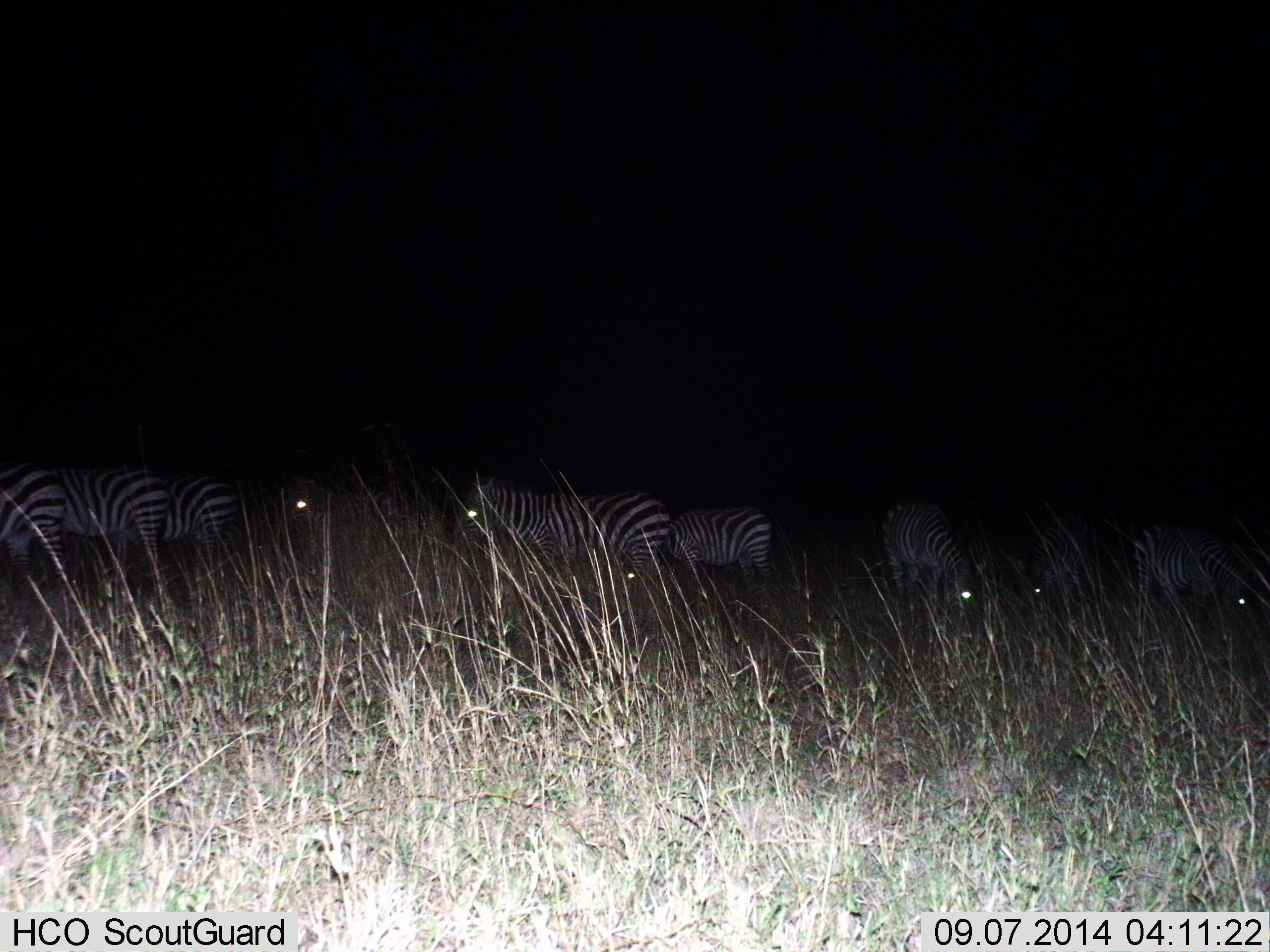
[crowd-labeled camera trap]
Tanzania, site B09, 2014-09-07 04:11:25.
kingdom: Animalia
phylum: Chordata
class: Mammalia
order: Perissodactyla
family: Equidae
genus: Equus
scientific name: Equus quagga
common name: plains zebra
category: zebra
Zebra (plains zebra) (Equus quagga), count 9. Behavior (volunteer vote fractions): standing 50%, resting 0%, moving 40%, interacting 0%. Young present (vote fraction): 0%. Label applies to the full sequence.